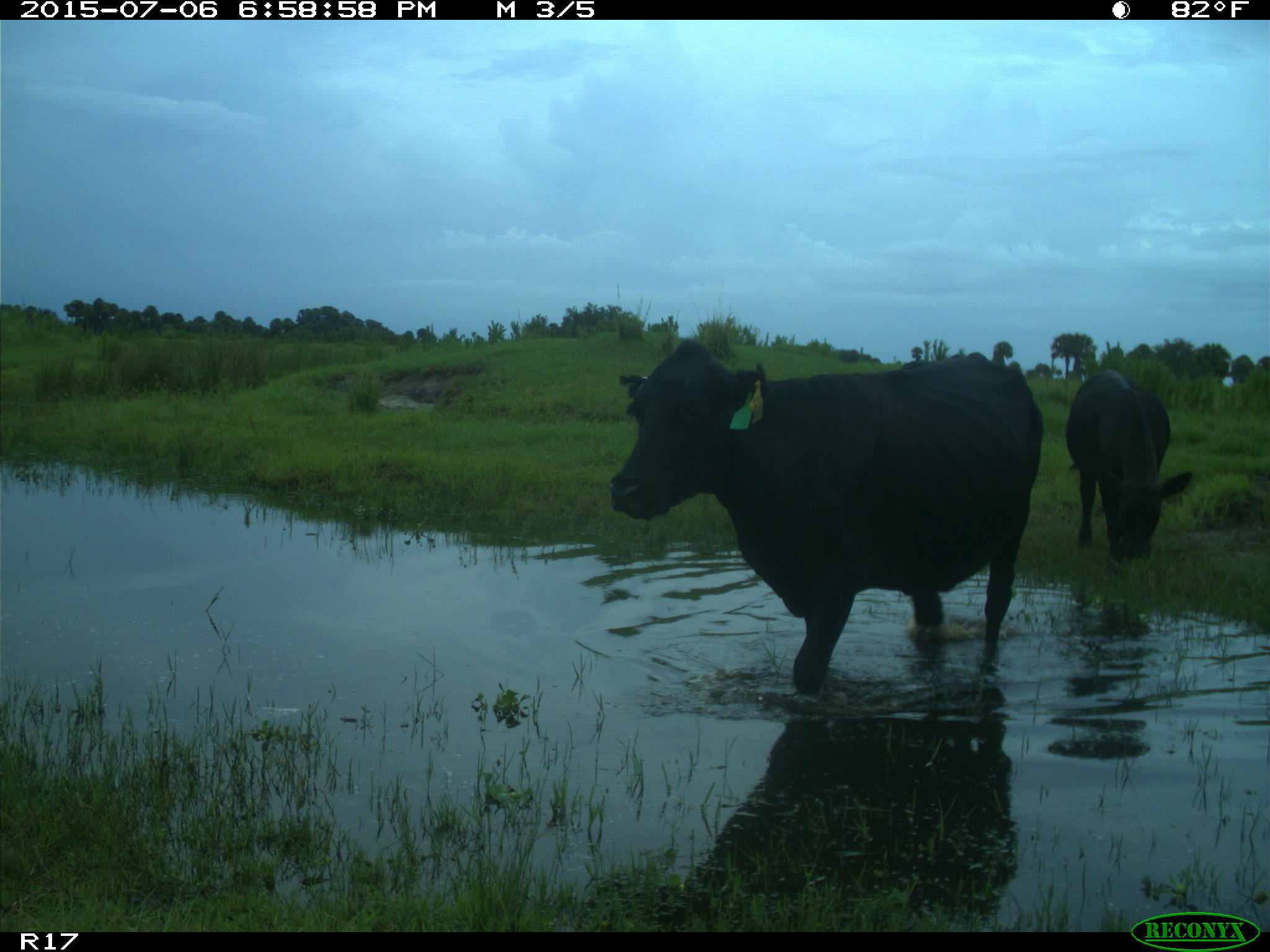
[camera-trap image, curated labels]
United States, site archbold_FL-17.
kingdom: Animalia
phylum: Chordata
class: Mammalia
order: Artiodactyla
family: Bovidae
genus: Bos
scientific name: Bos taurus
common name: domestic cow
Bos taurus (domestic cow).